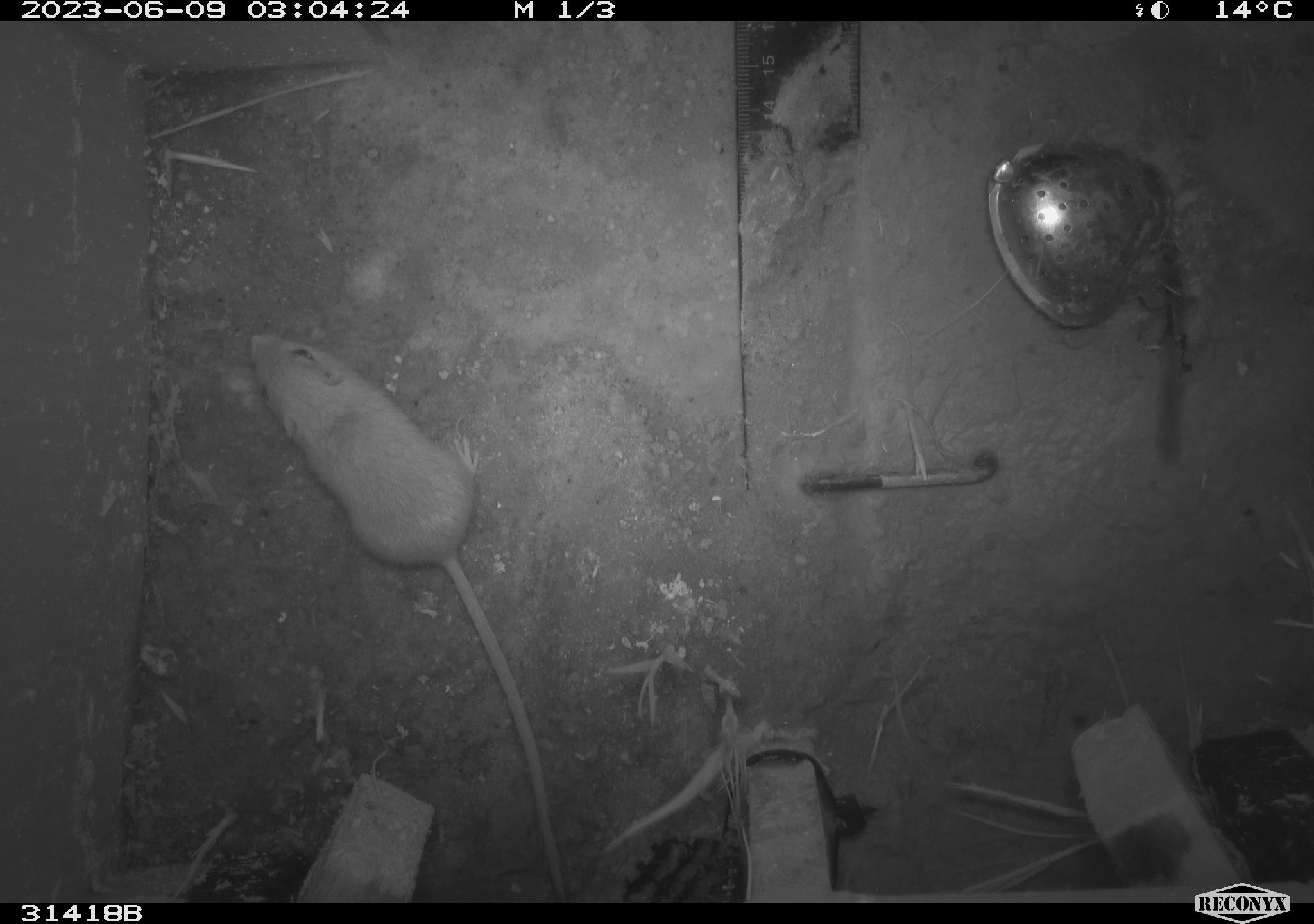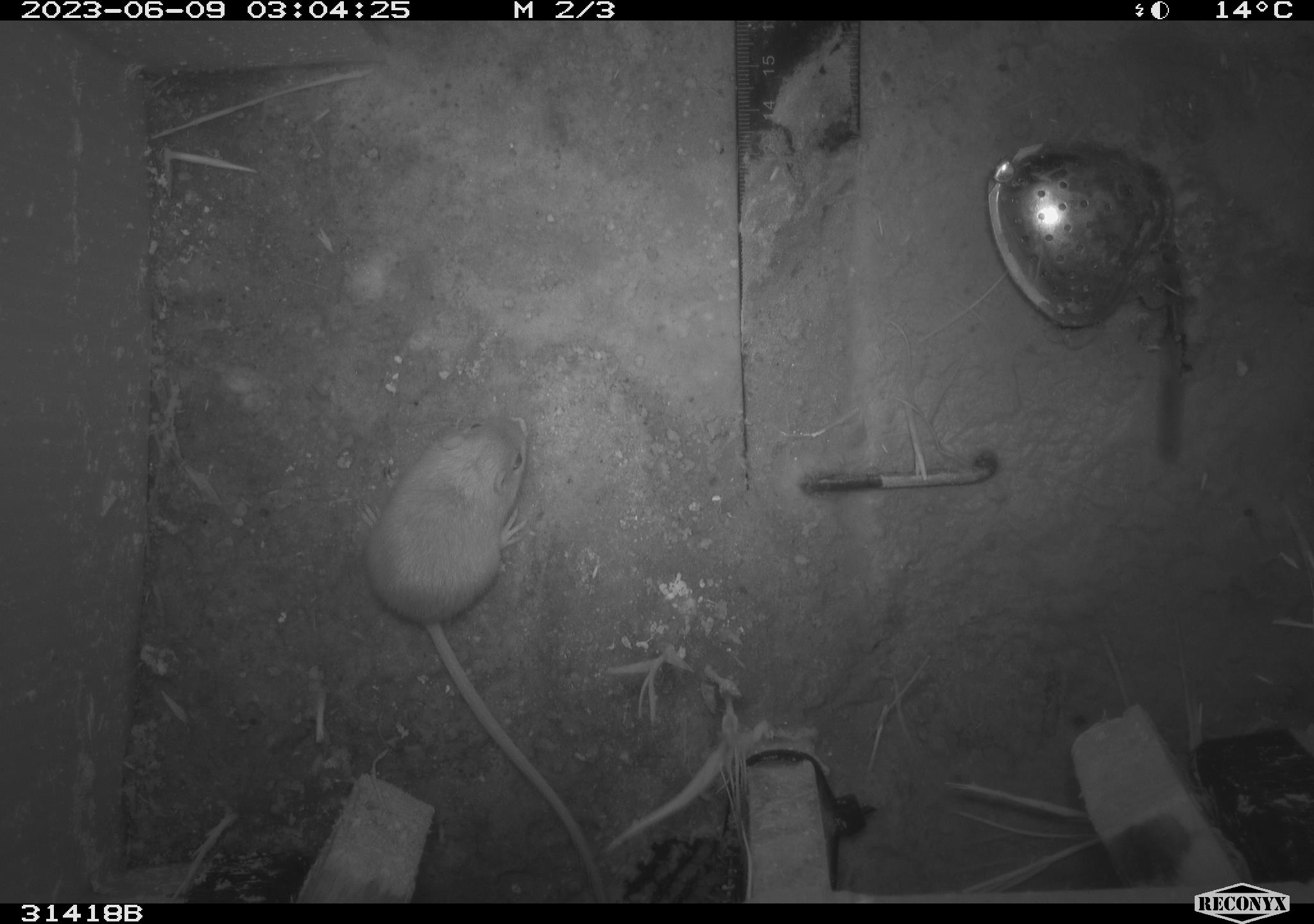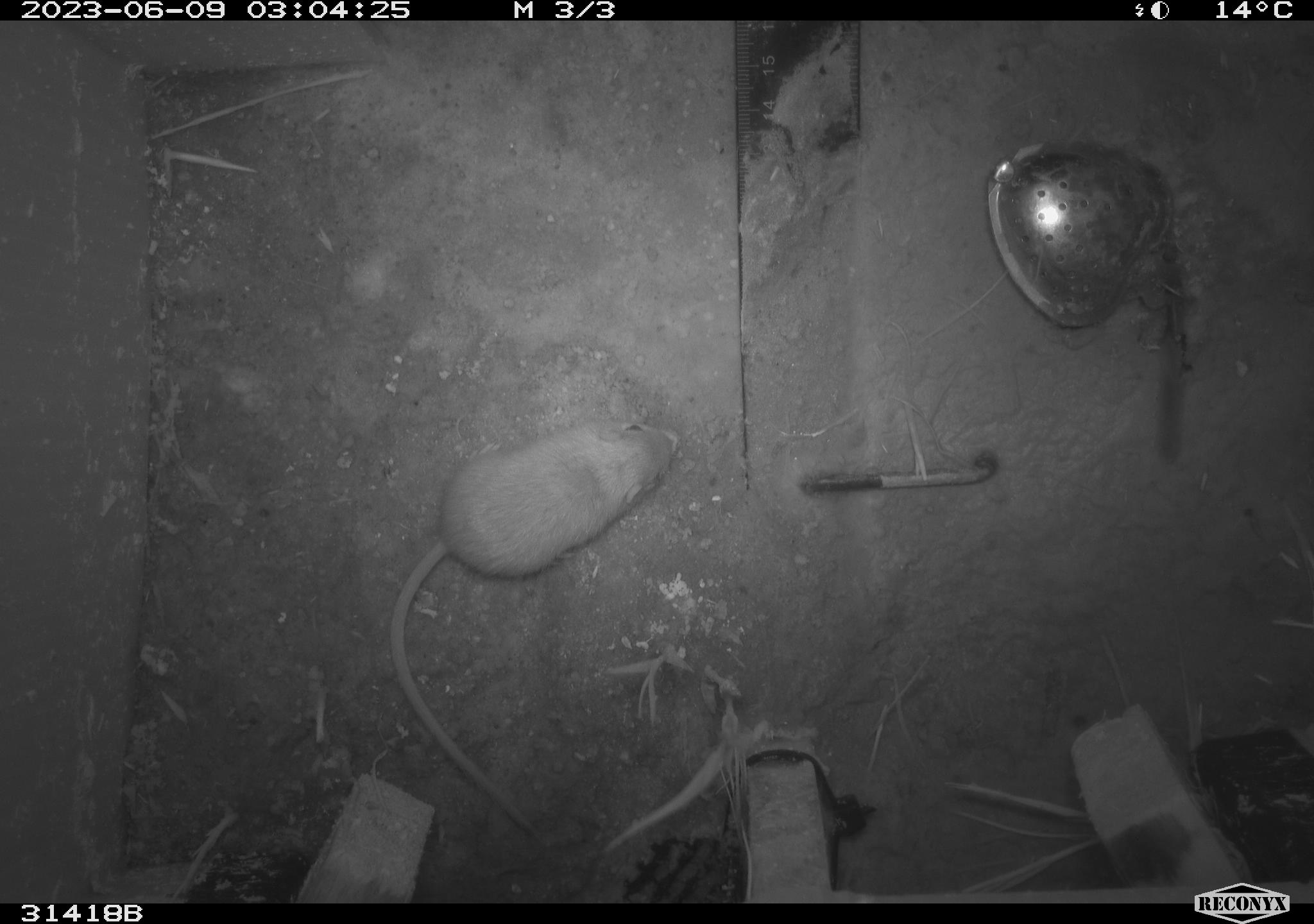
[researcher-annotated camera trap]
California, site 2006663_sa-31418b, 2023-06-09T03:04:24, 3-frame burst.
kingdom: Animalia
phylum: Chordata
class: Mammalia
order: Rodentia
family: Heteromyidae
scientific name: Heteromyidae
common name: kangaroo rats and pocket mice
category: heteromyidae family